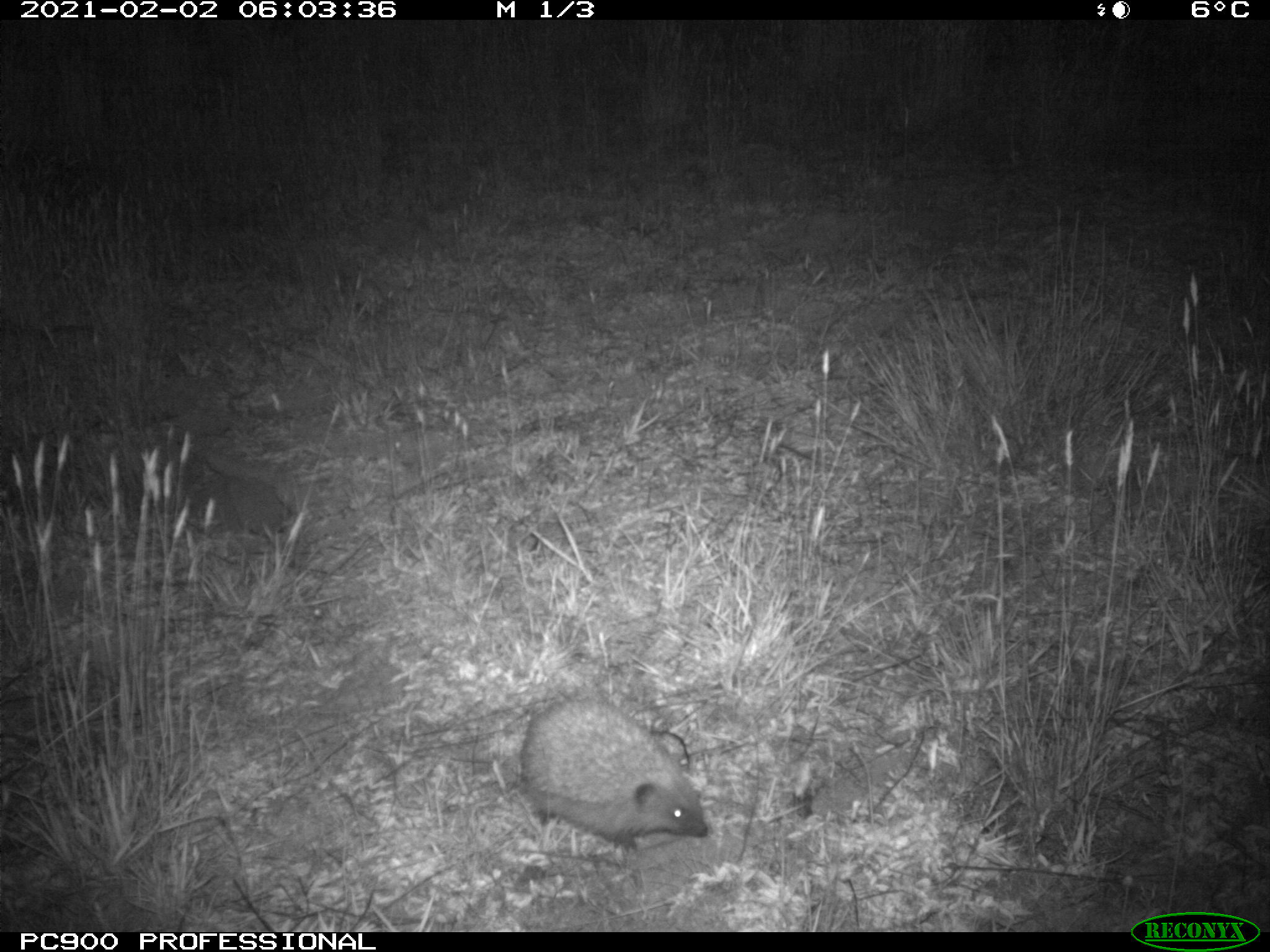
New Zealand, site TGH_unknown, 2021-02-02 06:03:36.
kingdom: Animalia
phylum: Chordata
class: Mammalia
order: Eulipotyphla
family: Erinaceidae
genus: Erinaceus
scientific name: Erinaceus europaeus europaeus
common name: european hedgehog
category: hedgehog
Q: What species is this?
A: Hedgehog (european hedgehog) (Erinaceus europaeus europaeus).